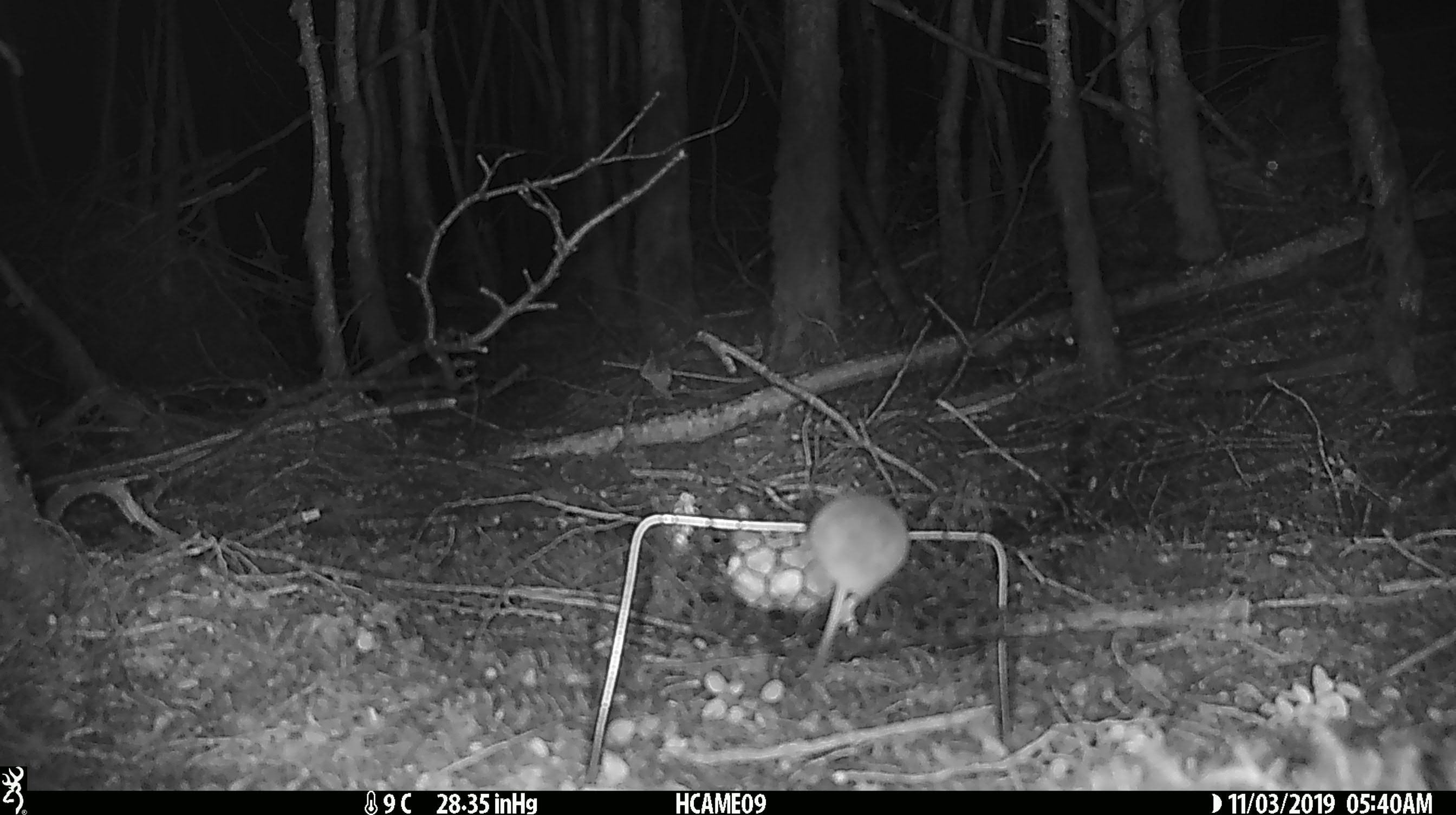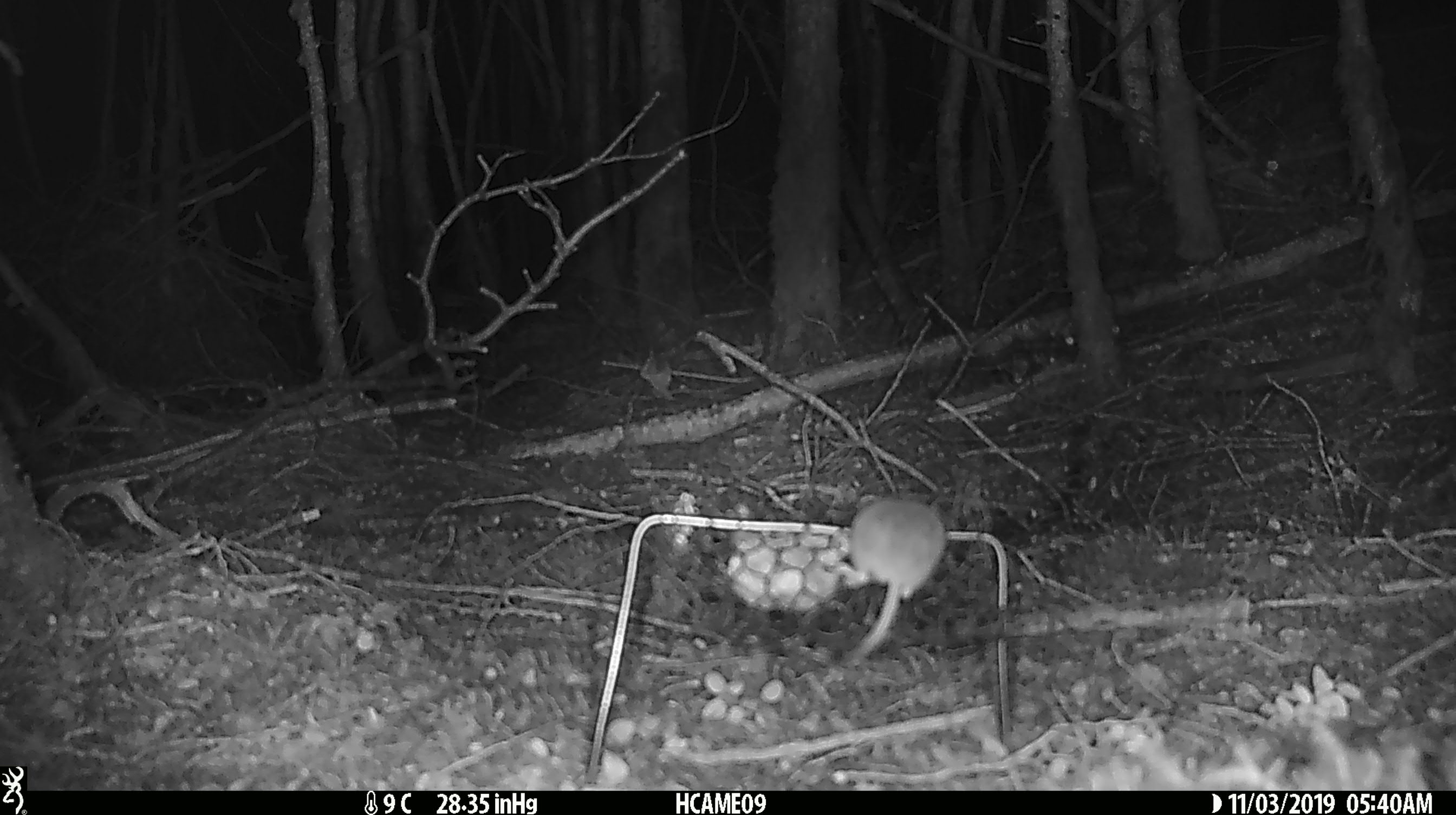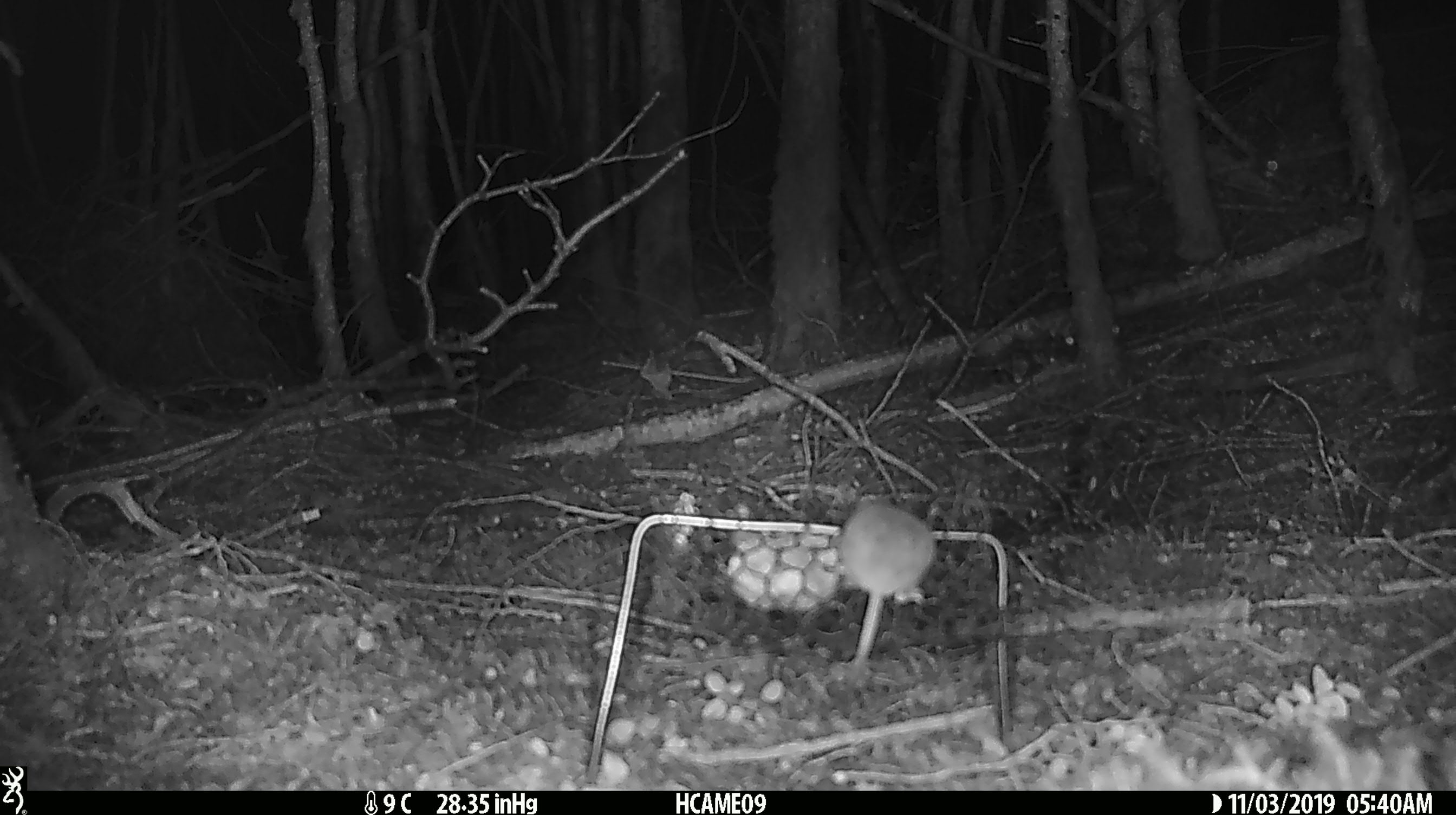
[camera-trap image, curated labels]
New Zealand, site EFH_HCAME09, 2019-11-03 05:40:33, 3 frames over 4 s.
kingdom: Animalia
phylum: Chordata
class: Mammalia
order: Rodentia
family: Muridae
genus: Mus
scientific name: Mus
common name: mouse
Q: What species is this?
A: Mouse (Mus).